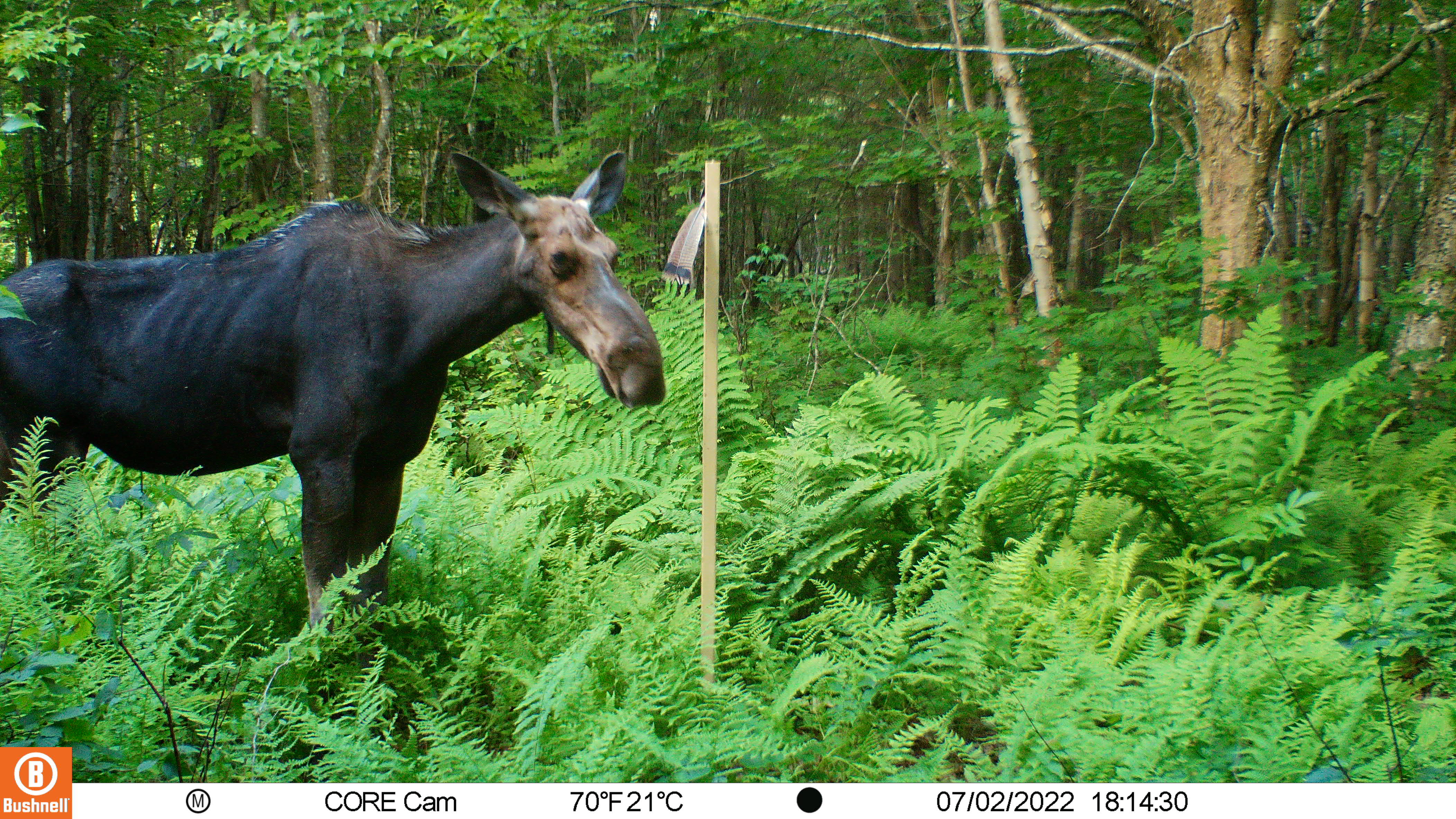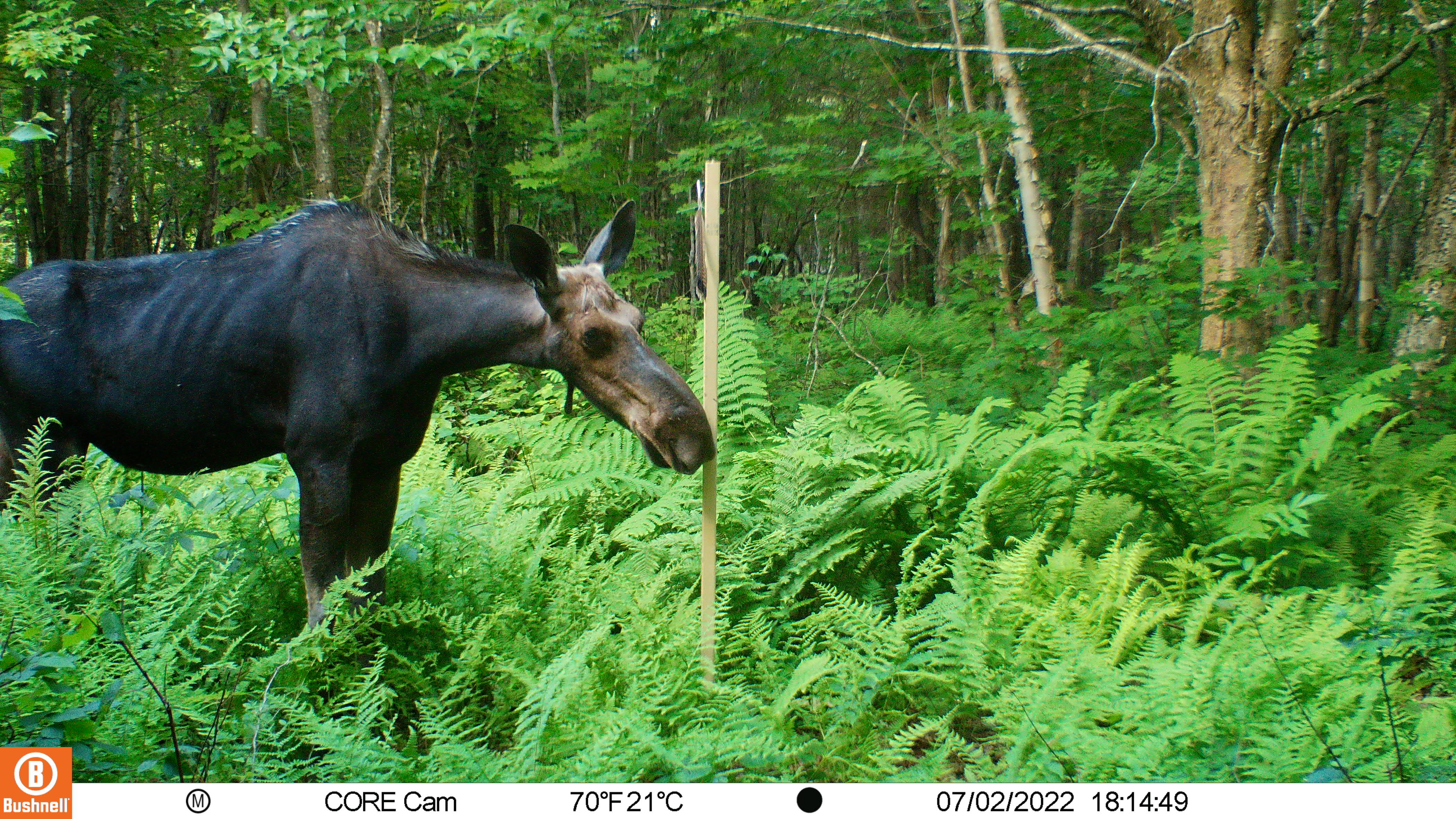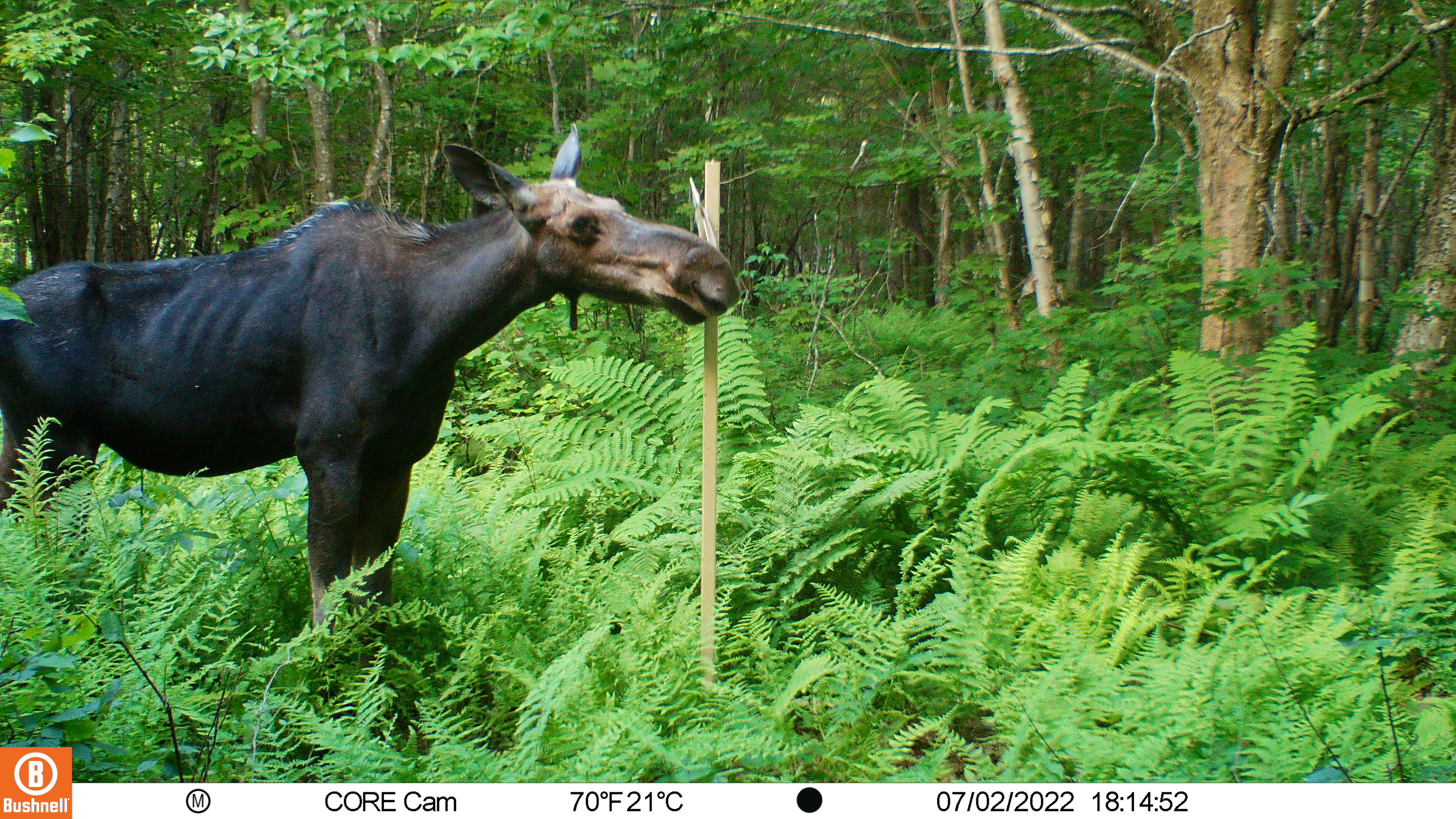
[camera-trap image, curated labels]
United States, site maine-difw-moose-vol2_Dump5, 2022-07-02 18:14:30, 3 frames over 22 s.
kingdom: Animalia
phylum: Chordata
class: Mammalia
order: Artiodactyla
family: Cervidae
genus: Alces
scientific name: Alces alces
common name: moose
Moose (Alces alces).